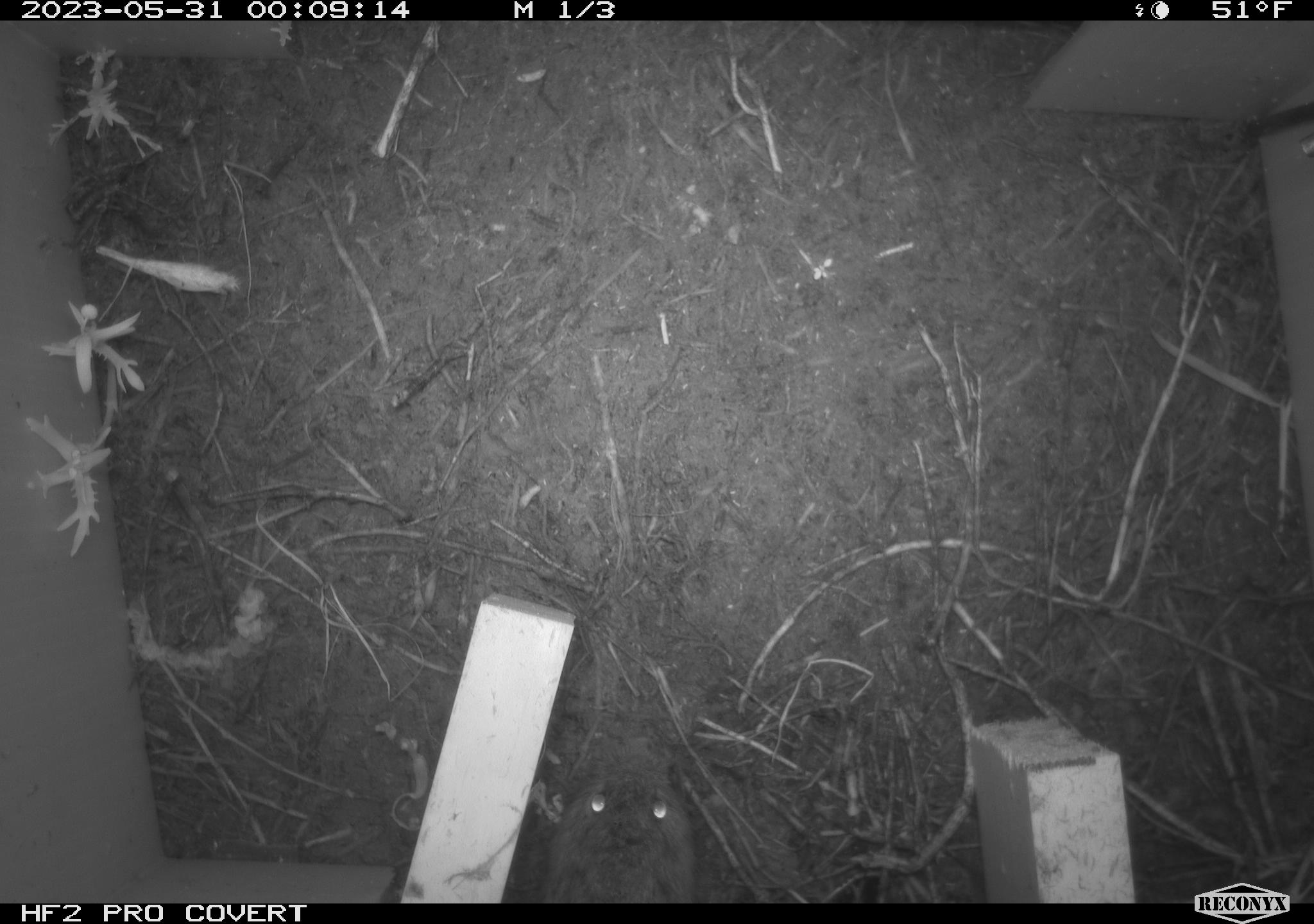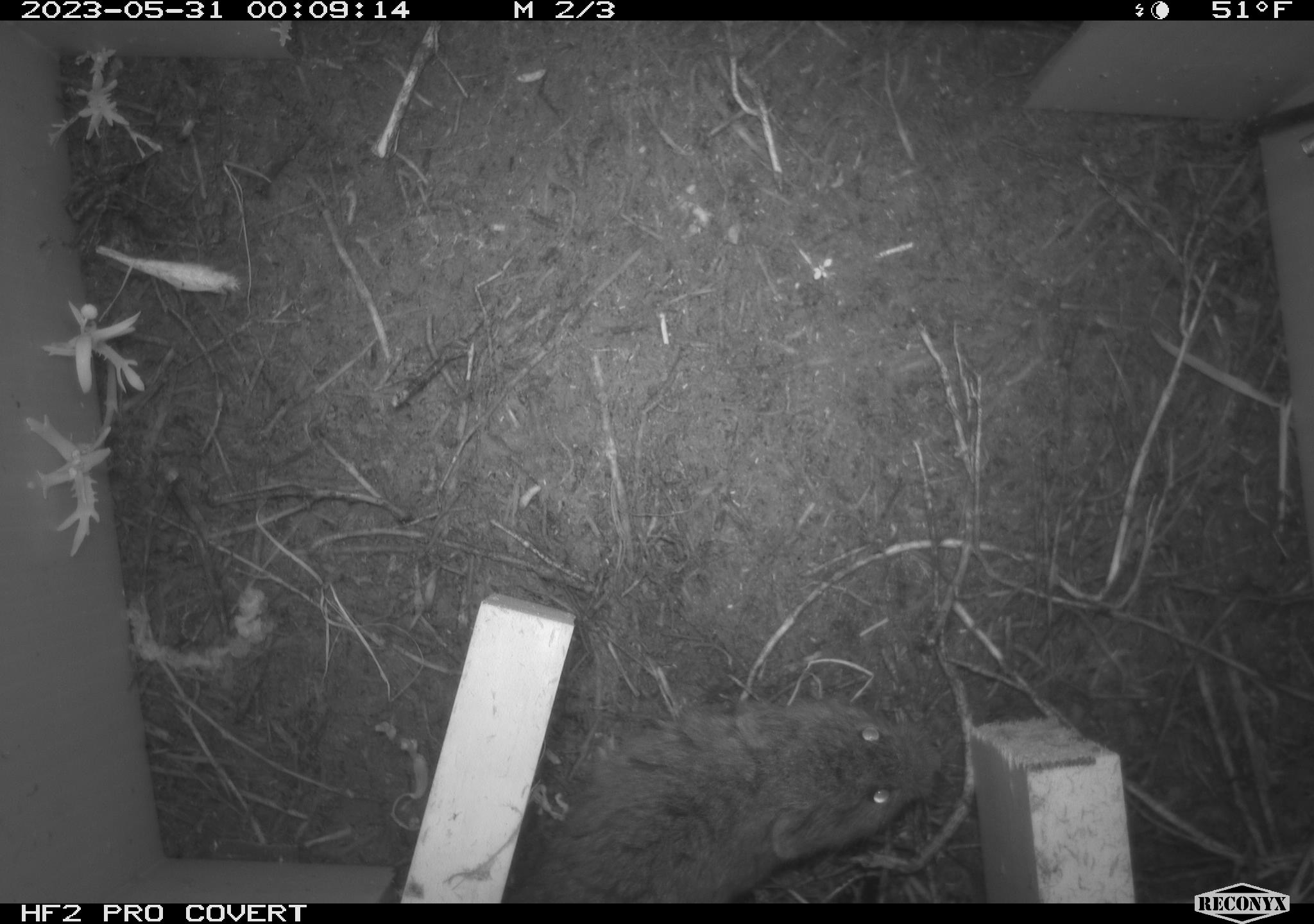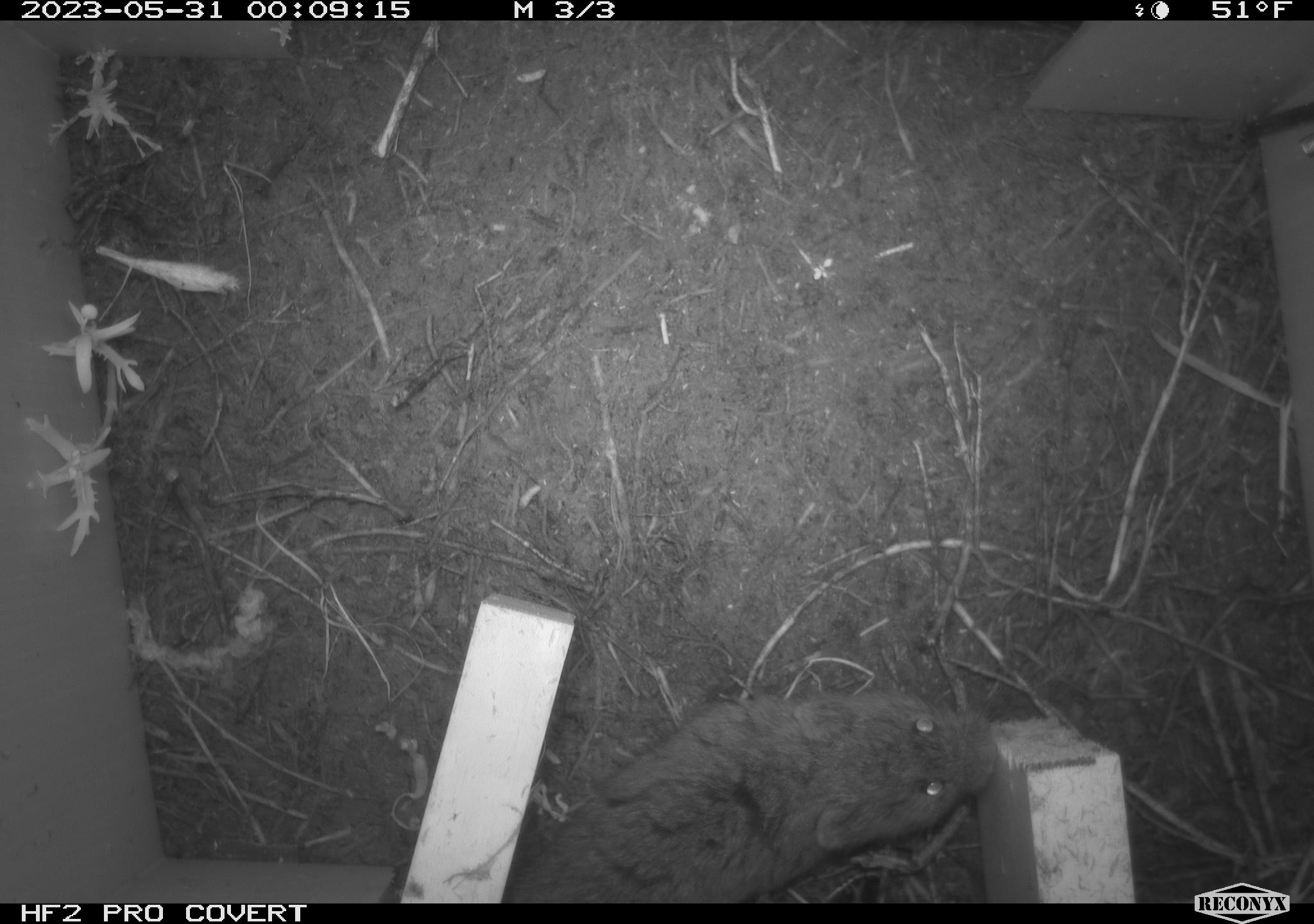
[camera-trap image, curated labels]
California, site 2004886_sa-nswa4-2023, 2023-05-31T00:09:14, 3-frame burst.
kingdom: Animalia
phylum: Chordata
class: Mammalia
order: Rodentia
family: Cricetidae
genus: Microtus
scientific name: Microtus californicus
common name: california vole